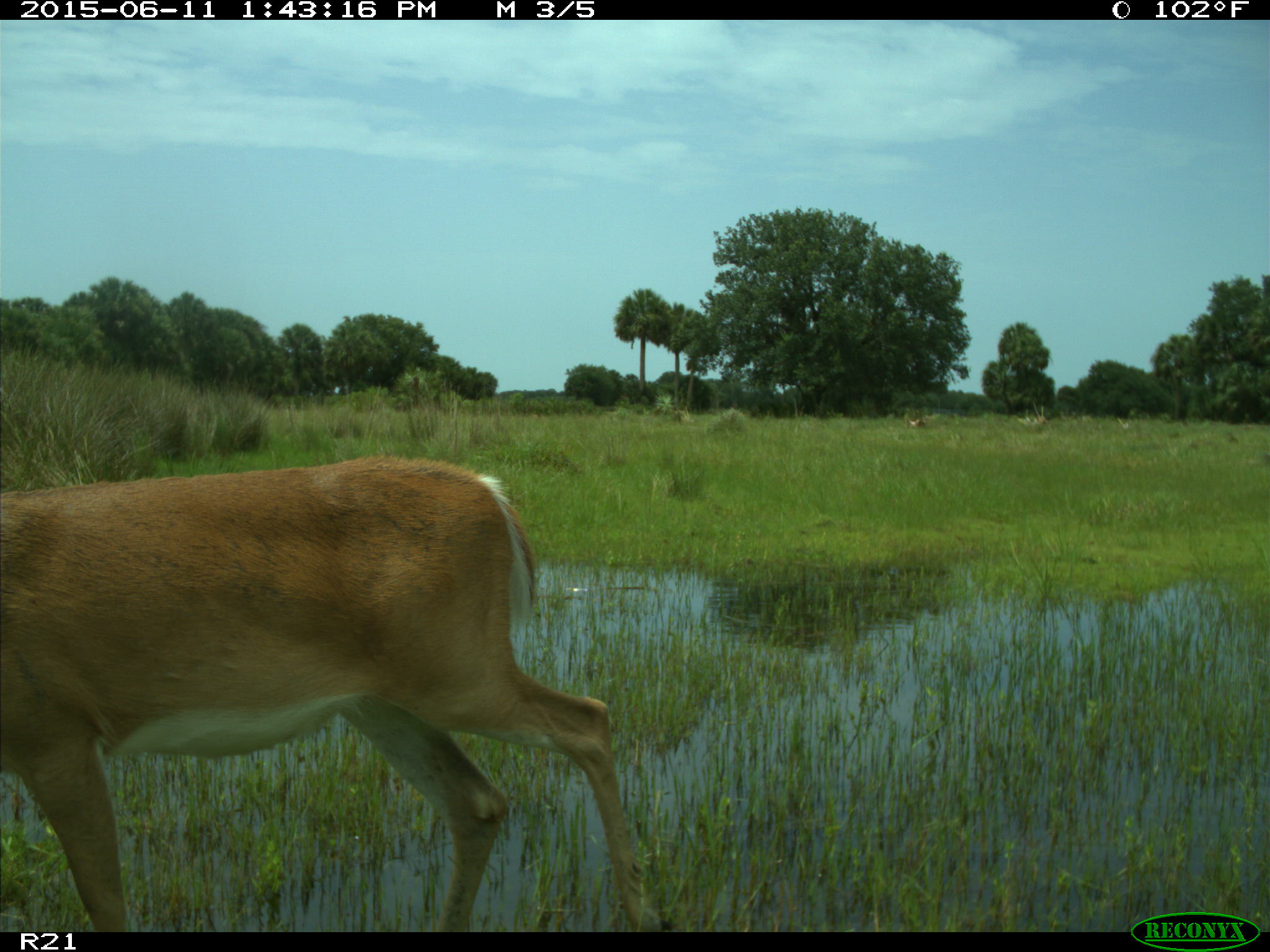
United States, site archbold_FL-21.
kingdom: Animalia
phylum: Chordata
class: Mammalia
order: Artiodactyla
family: Cervidae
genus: Odocoileus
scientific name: Odocoileus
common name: deer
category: unidentified deer